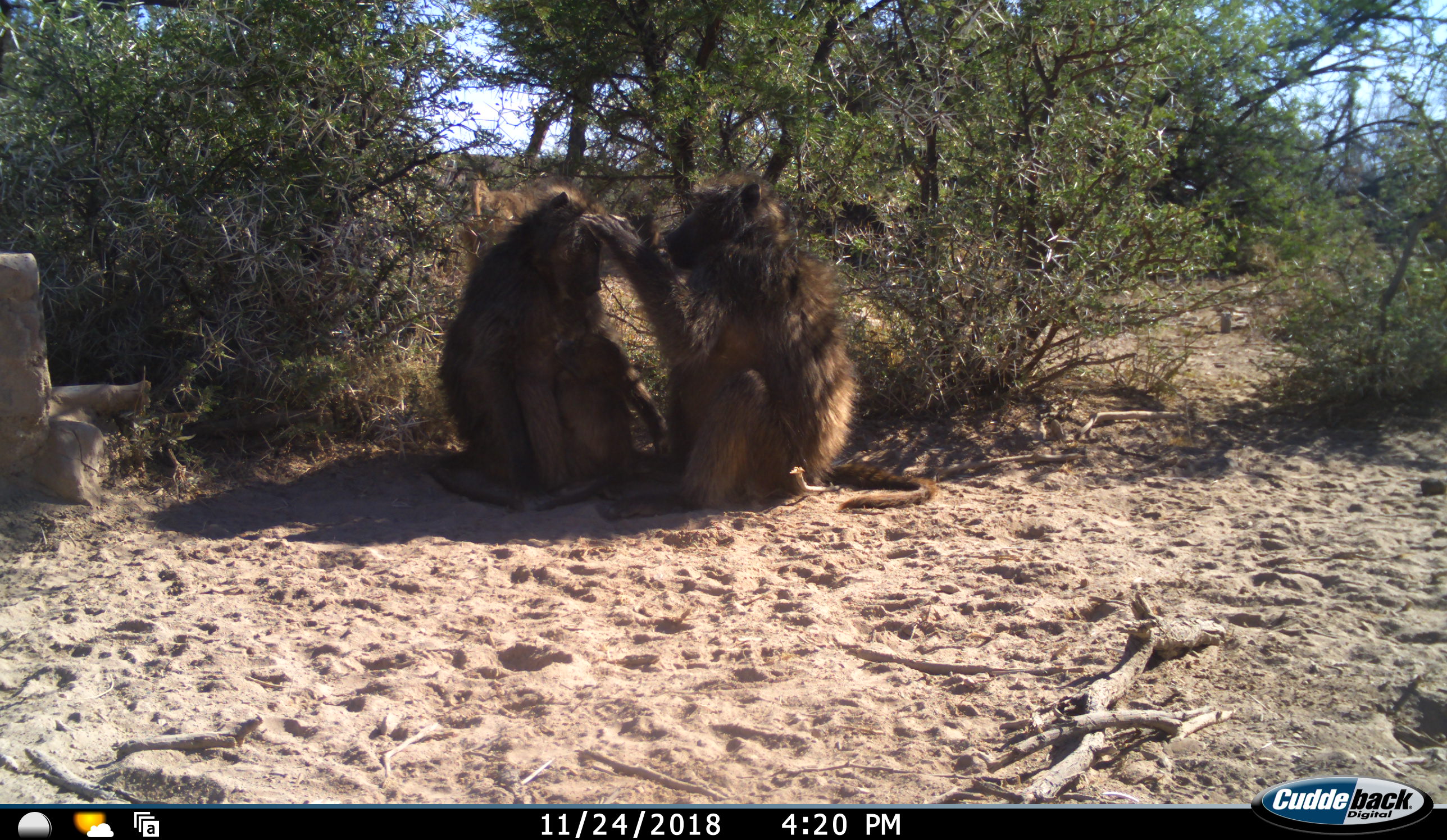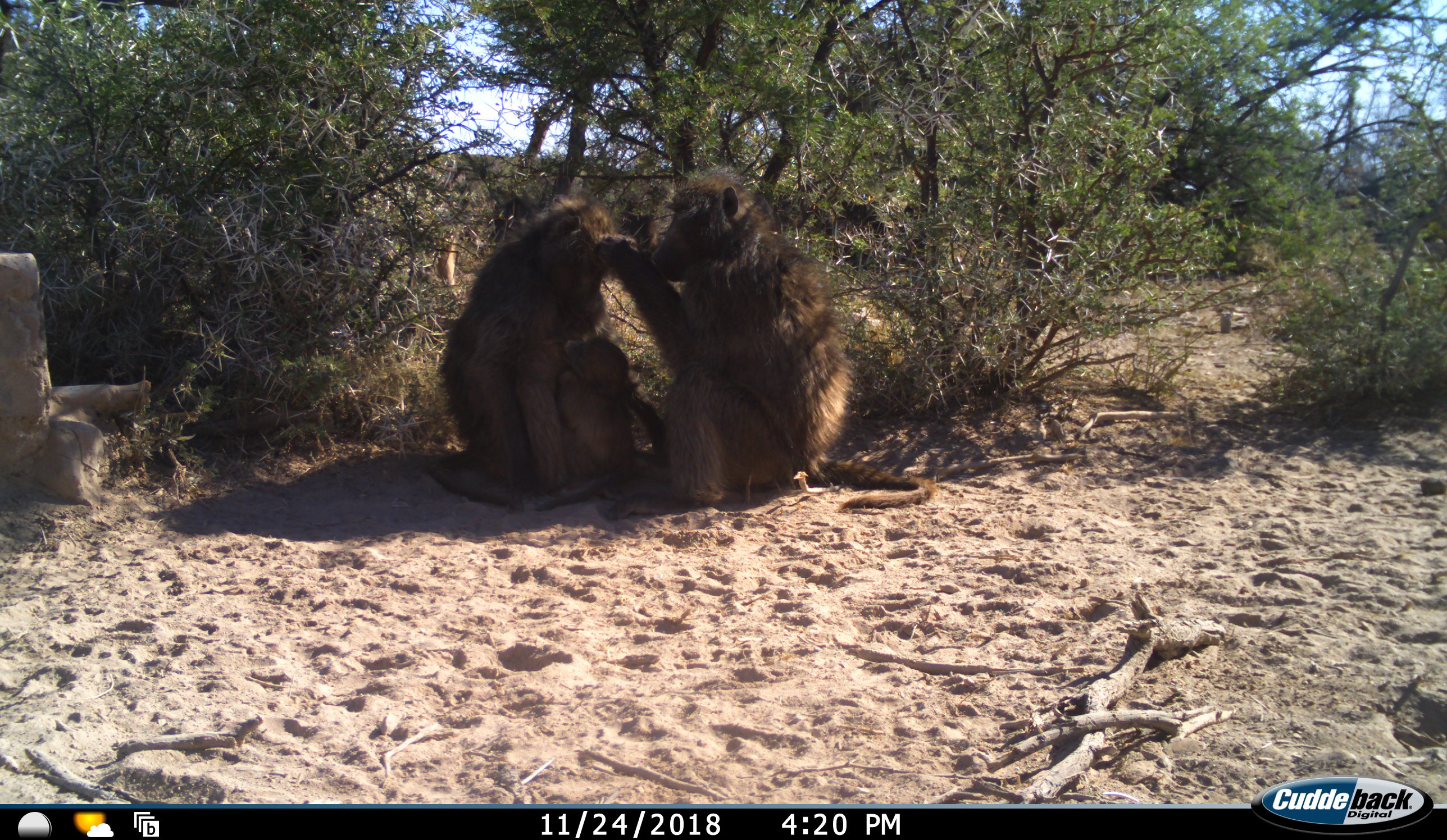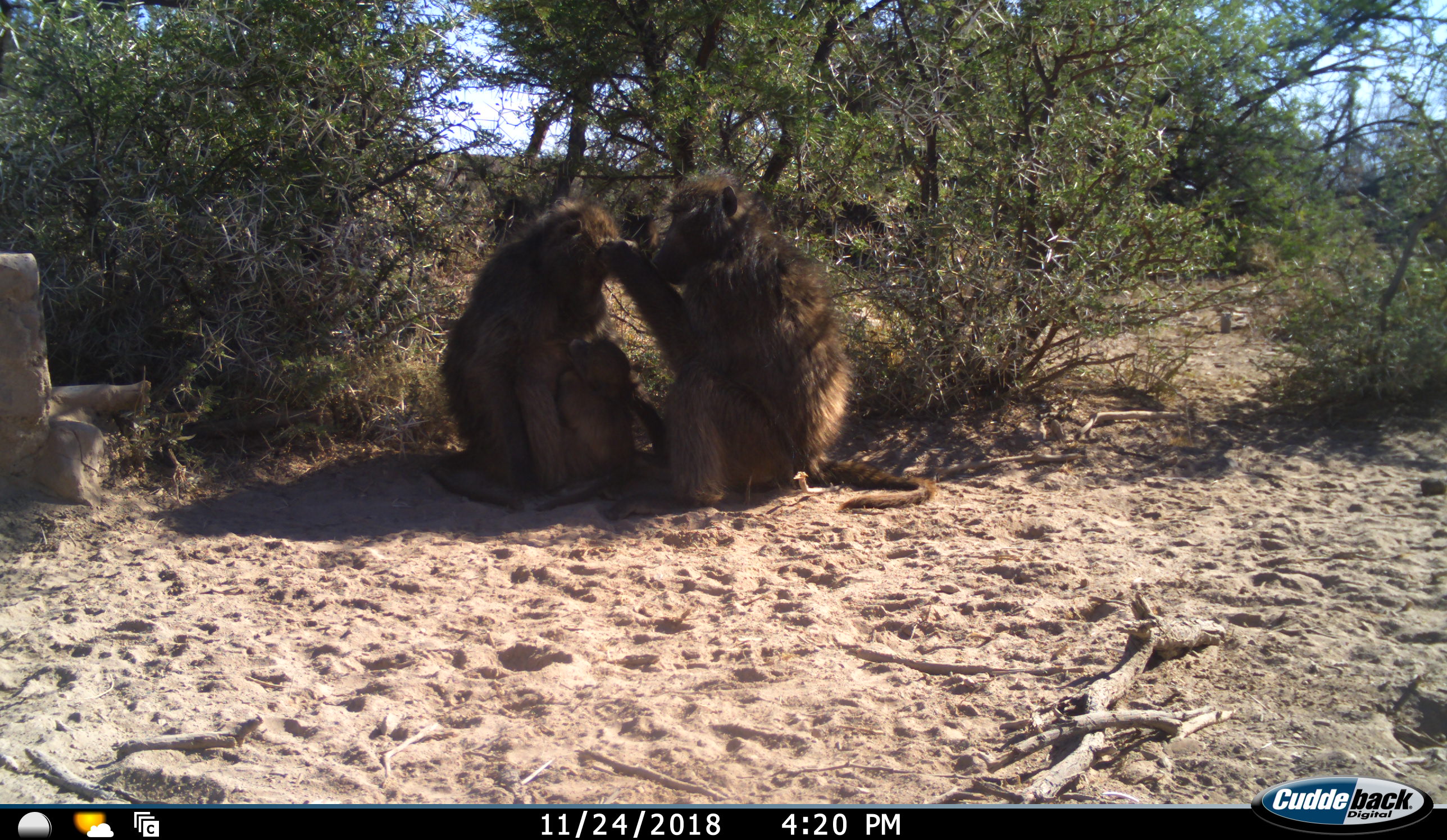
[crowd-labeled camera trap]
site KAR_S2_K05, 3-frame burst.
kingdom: Animalia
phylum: Chordata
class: Mammalia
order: Primates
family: Cercopithecidae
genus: Papio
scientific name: Papio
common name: baboon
Baboon (Papio), count 3. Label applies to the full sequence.